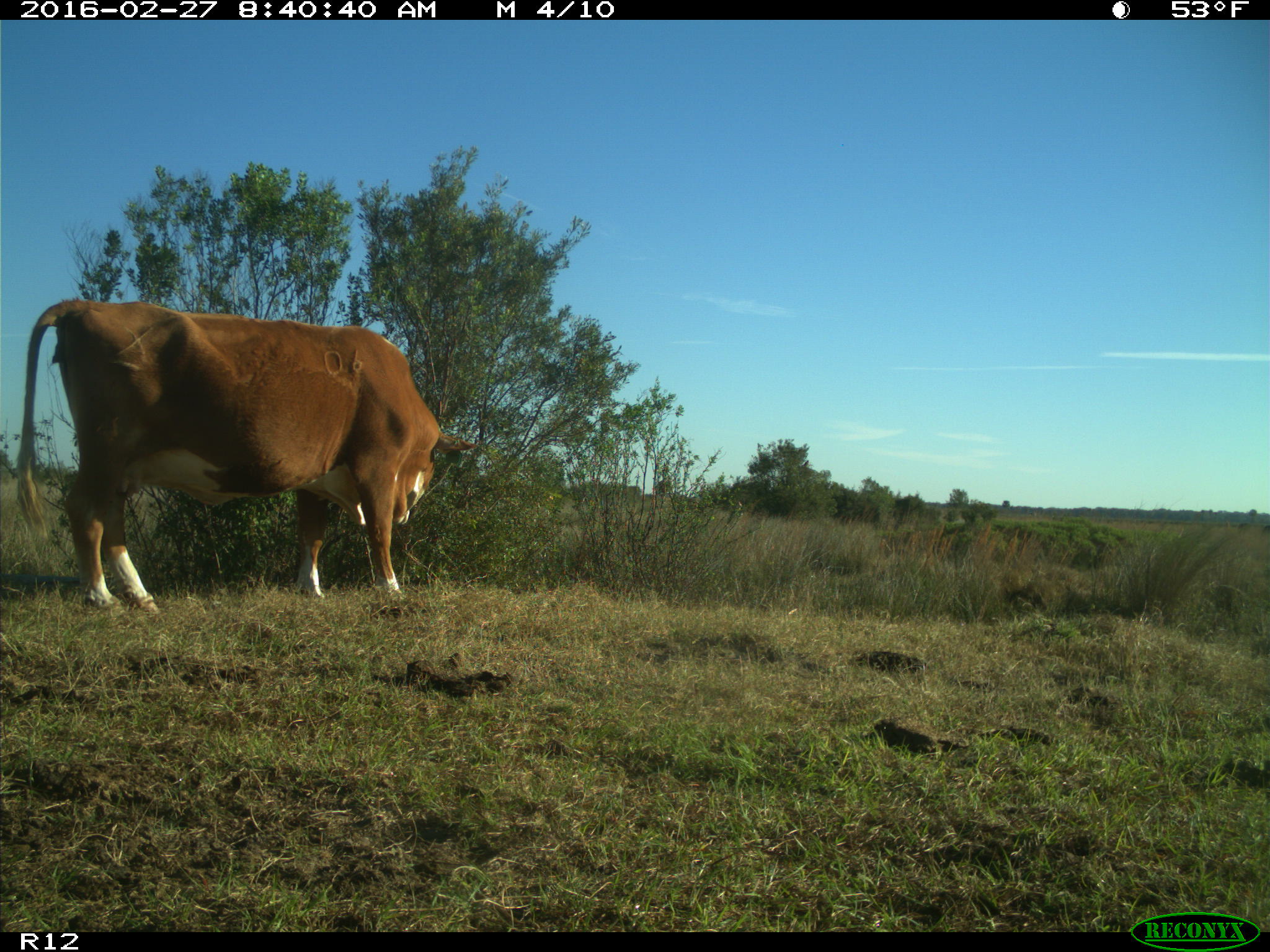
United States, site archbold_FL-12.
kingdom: Animalia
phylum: Chordata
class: Mammalia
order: Artiodactyla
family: Bovidae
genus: Bos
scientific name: Bos taurus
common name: domestic cow